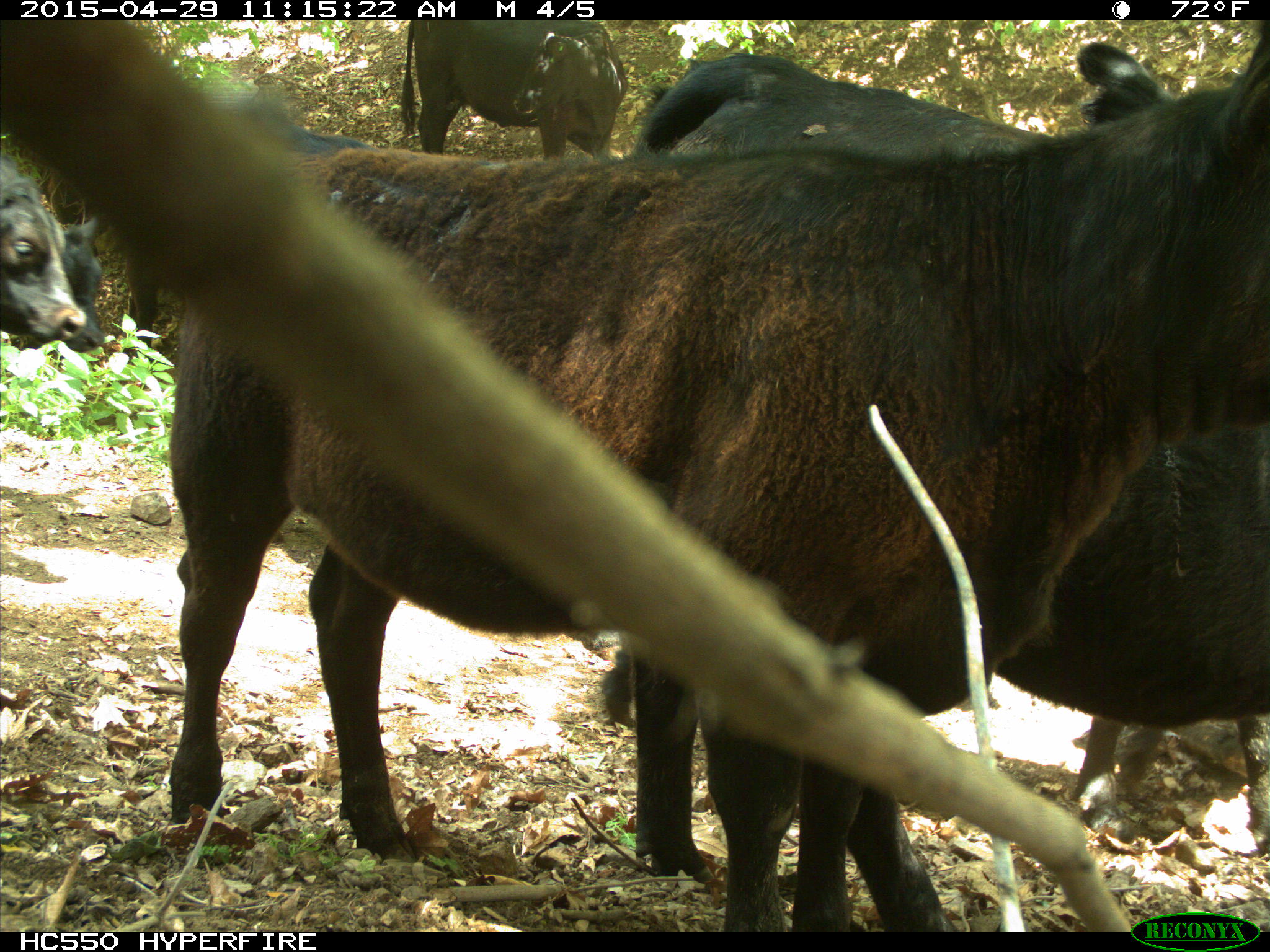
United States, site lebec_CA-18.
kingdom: Animalia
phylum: Chordata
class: Mammalia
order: Artiodactyla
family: Bovidae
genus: Bos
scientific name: Bos taurus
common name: domestic cow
Bos taurus (domestic cow).